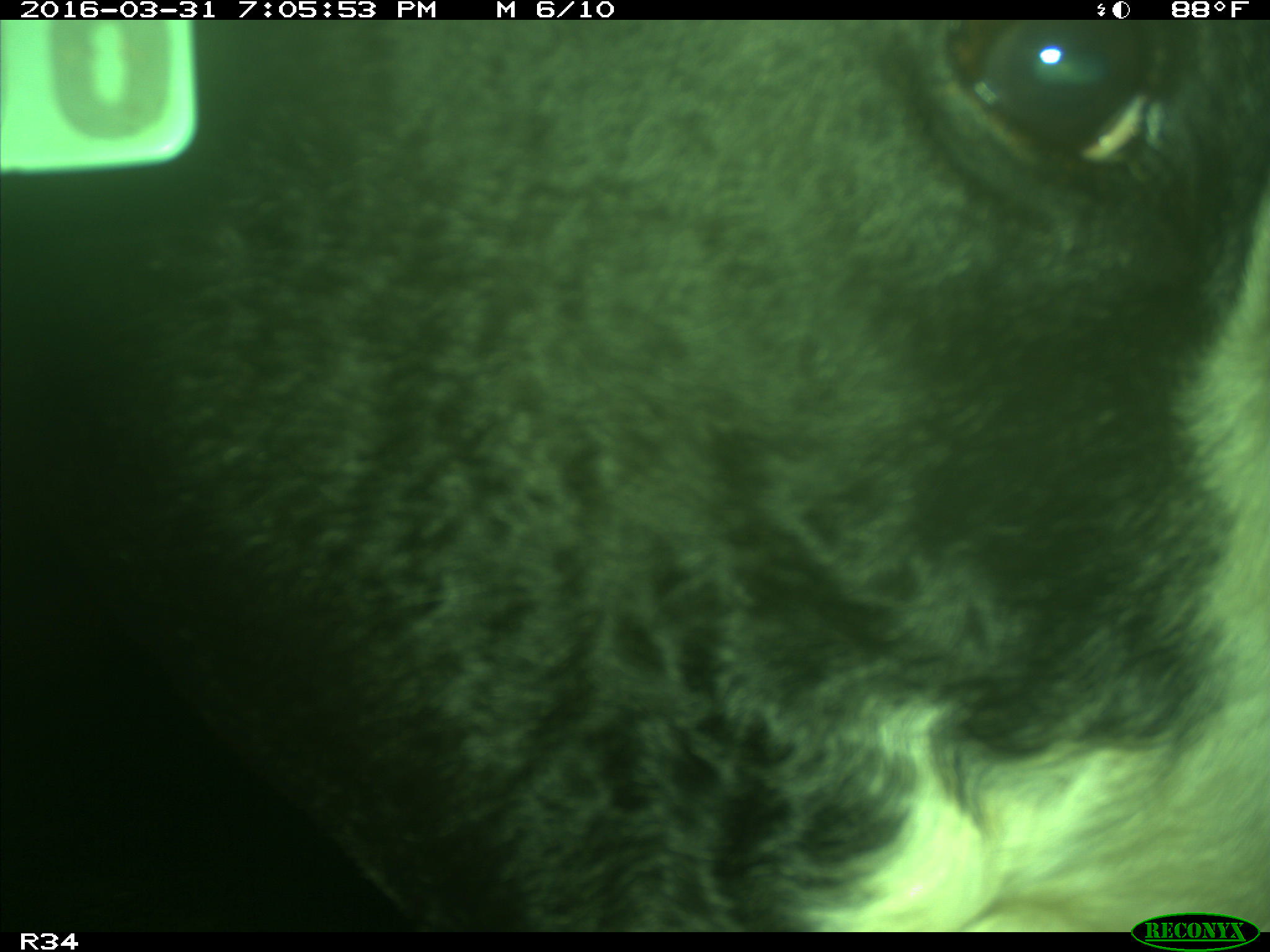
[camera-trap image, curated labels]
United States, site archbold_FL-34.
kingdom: Animalia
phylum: Chordata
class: Mammalia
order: Artiodactyla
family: Bovidae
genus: Bos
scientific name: Bos taurus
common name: domestic cow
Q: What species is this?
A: Bos taurus (domestic cow).